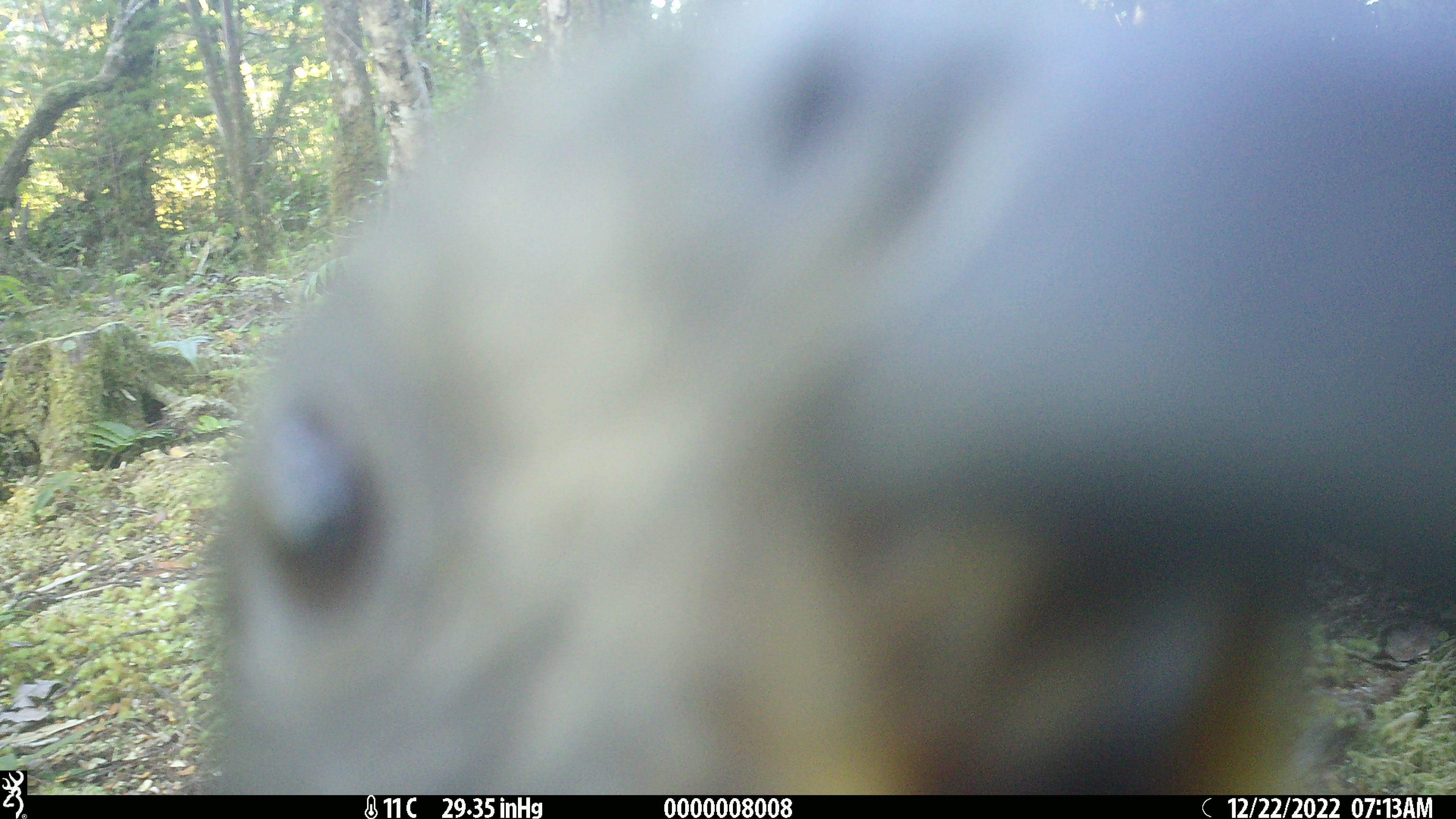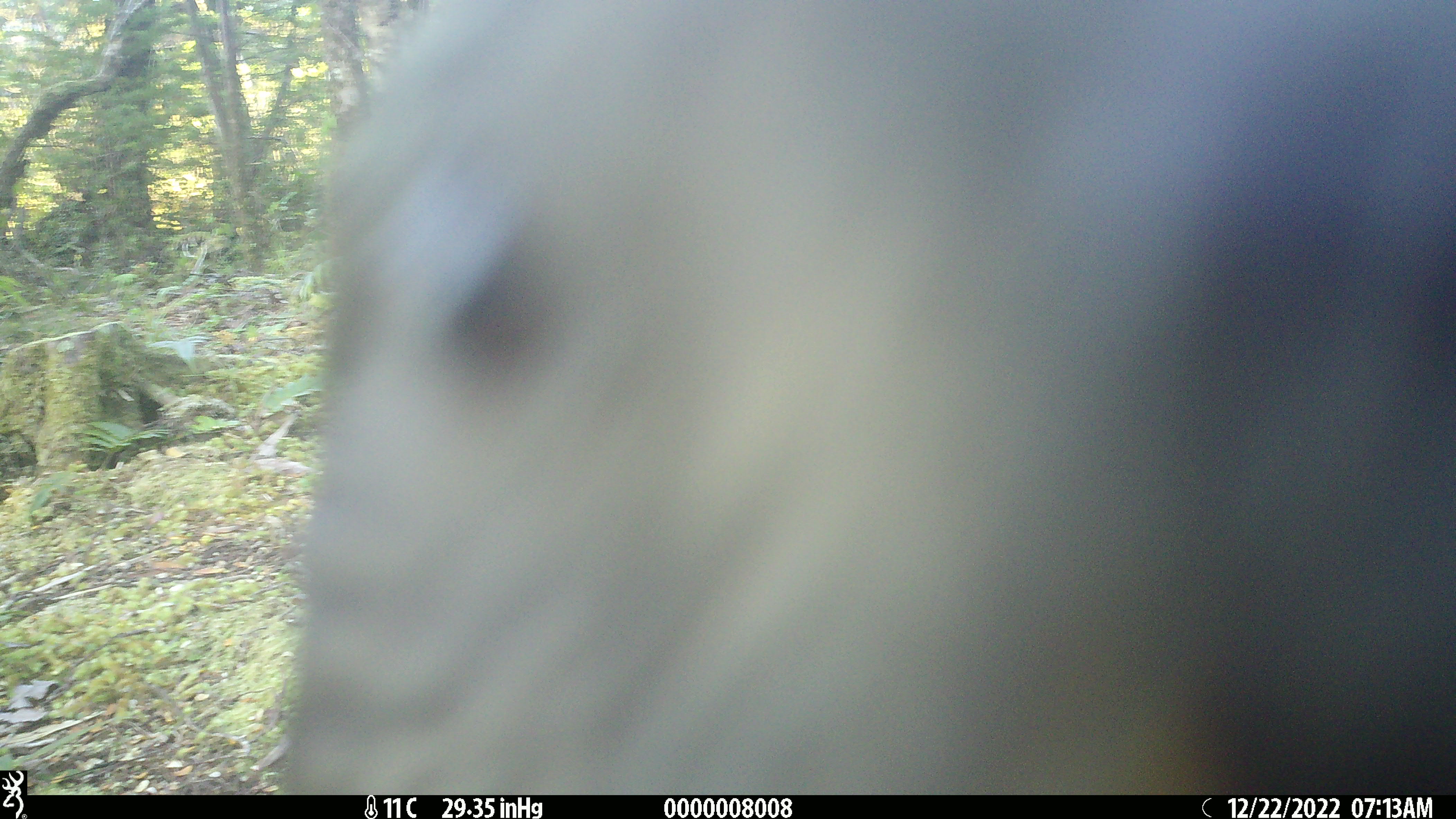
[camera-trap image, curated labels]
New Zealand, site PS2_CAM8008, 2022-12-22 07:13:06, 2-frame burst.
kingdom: Animalia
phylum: Chordata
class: Aves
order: Psittaciformes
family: Strigopidae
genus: Nestor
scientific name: Nestor notabilis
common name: kea